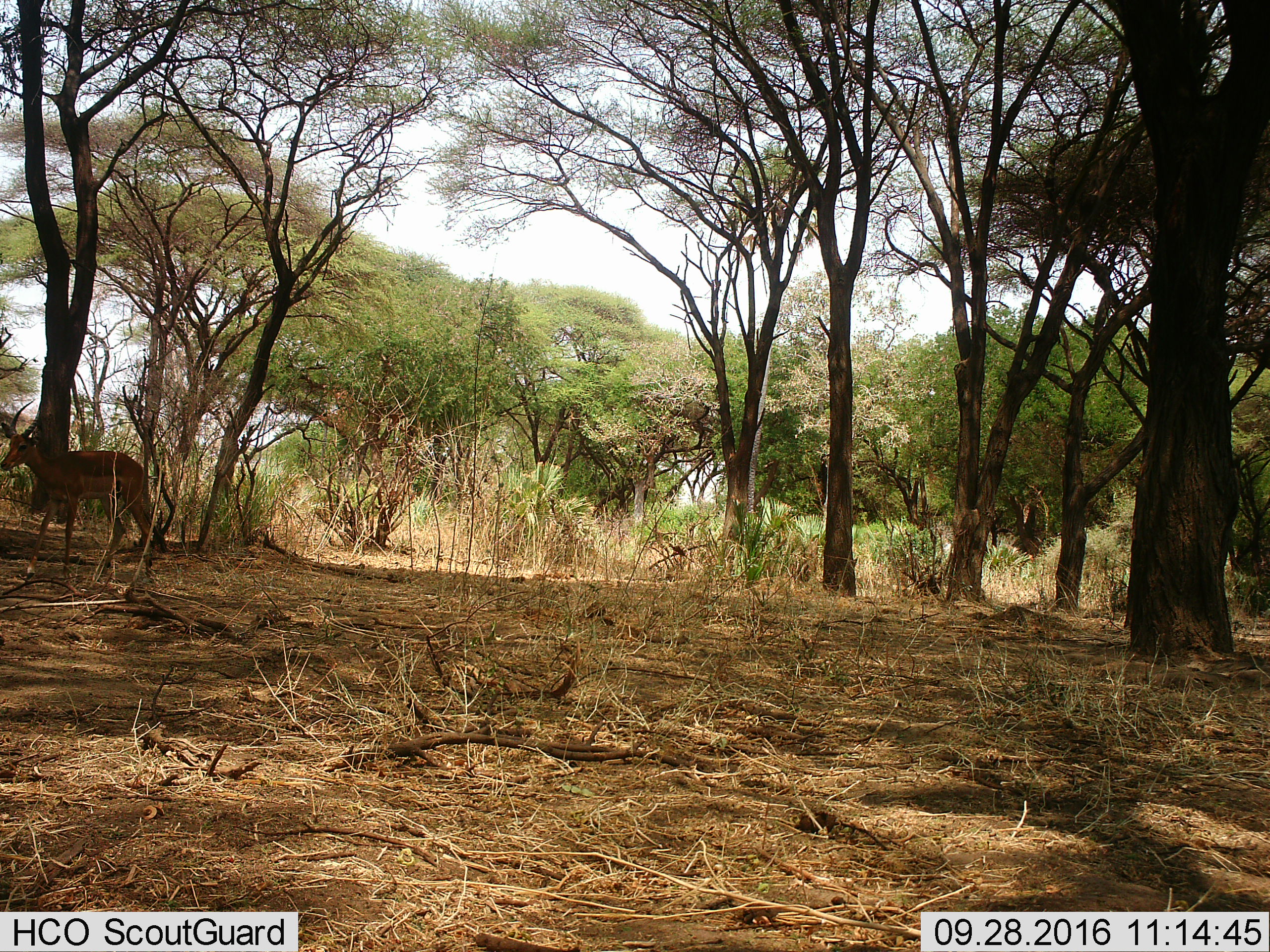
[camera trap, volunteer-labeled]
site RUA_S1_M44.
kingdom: Animalia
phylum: Chordata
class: Mammalia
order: Artiodactyla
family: Bovidae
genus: Aepyceros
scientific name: Aepyceros melampus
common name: impala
Impala (Aepyceros melampus), count 1. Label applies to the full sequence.